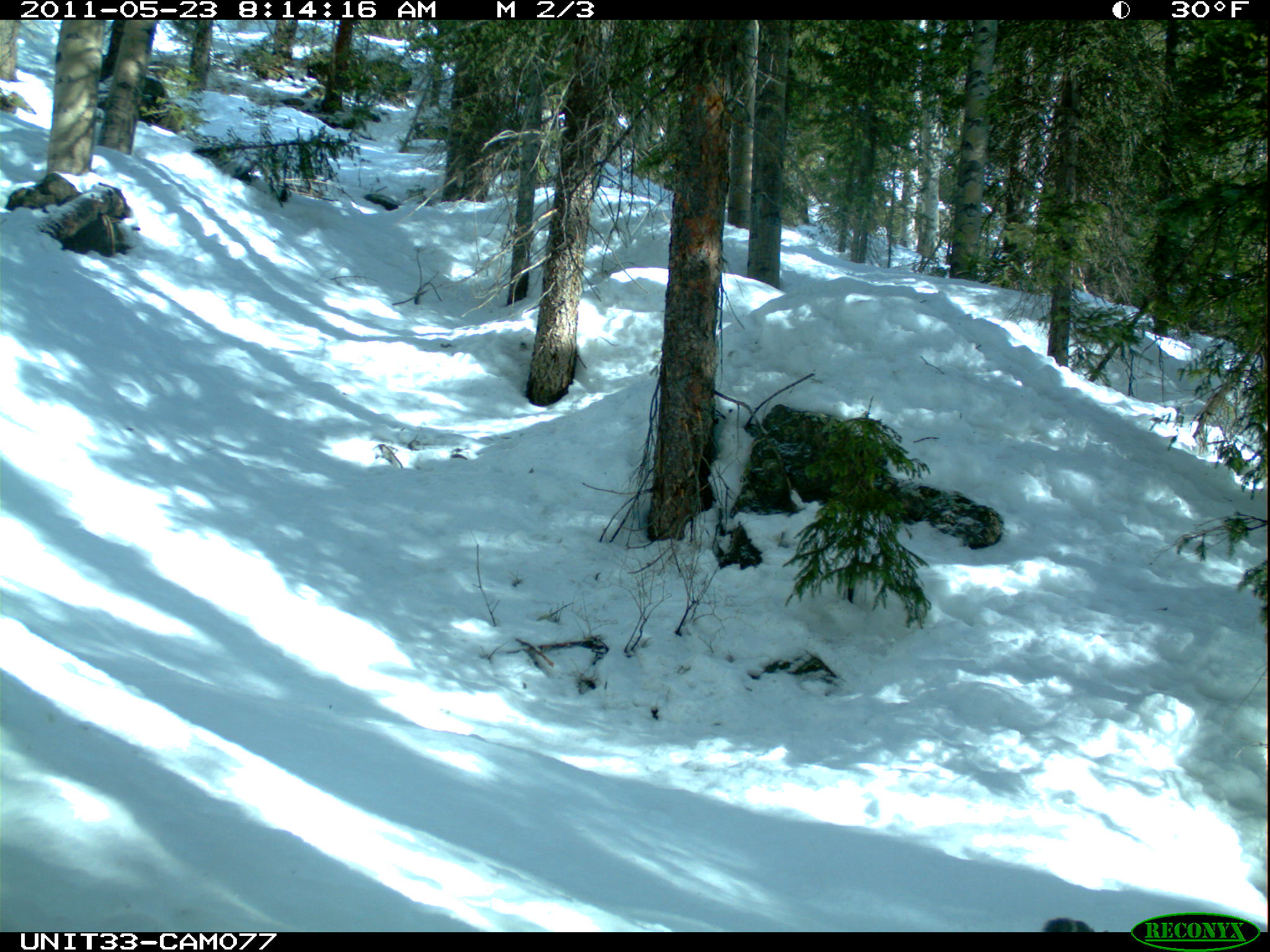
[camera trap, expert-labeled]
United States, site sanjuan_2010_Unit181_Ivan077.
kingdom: Animalia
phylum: Chordata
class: Mammalia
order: Rodentia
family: Sciuridae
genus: Tamiasciurus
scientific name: Tamiasciurus hudsonicus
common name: american red squirrel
Tamiasciurus hudsonicus (american red squirrel).